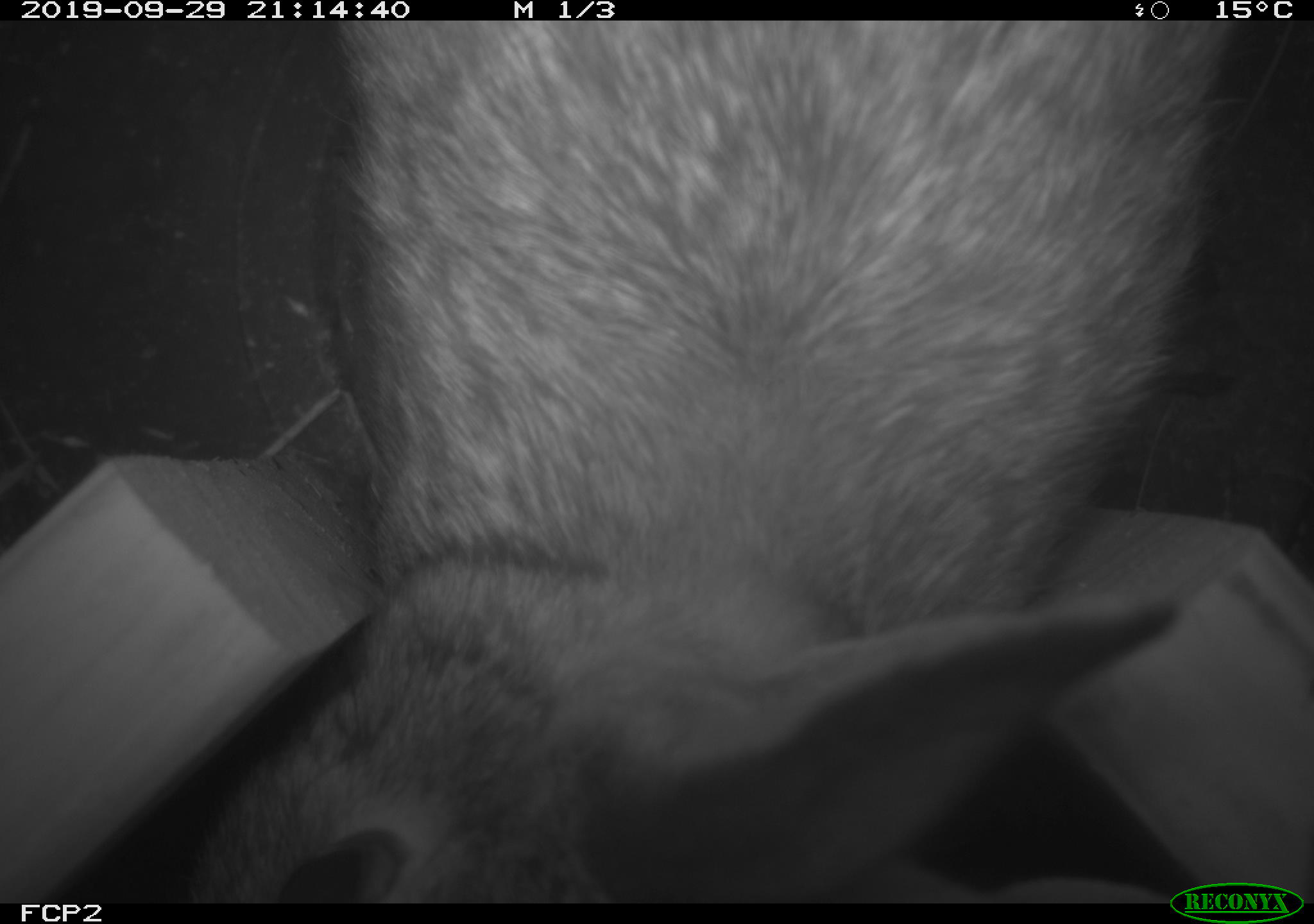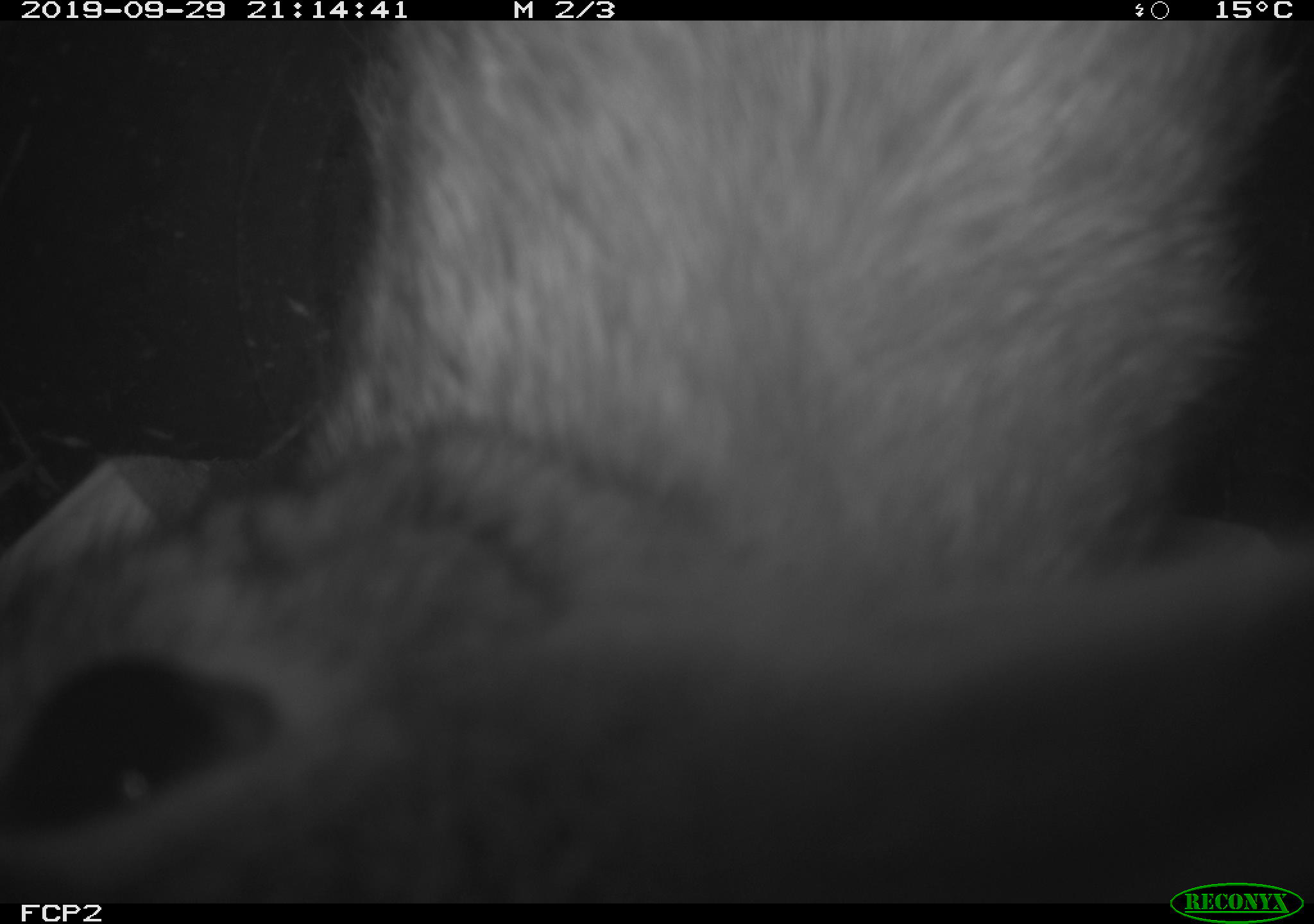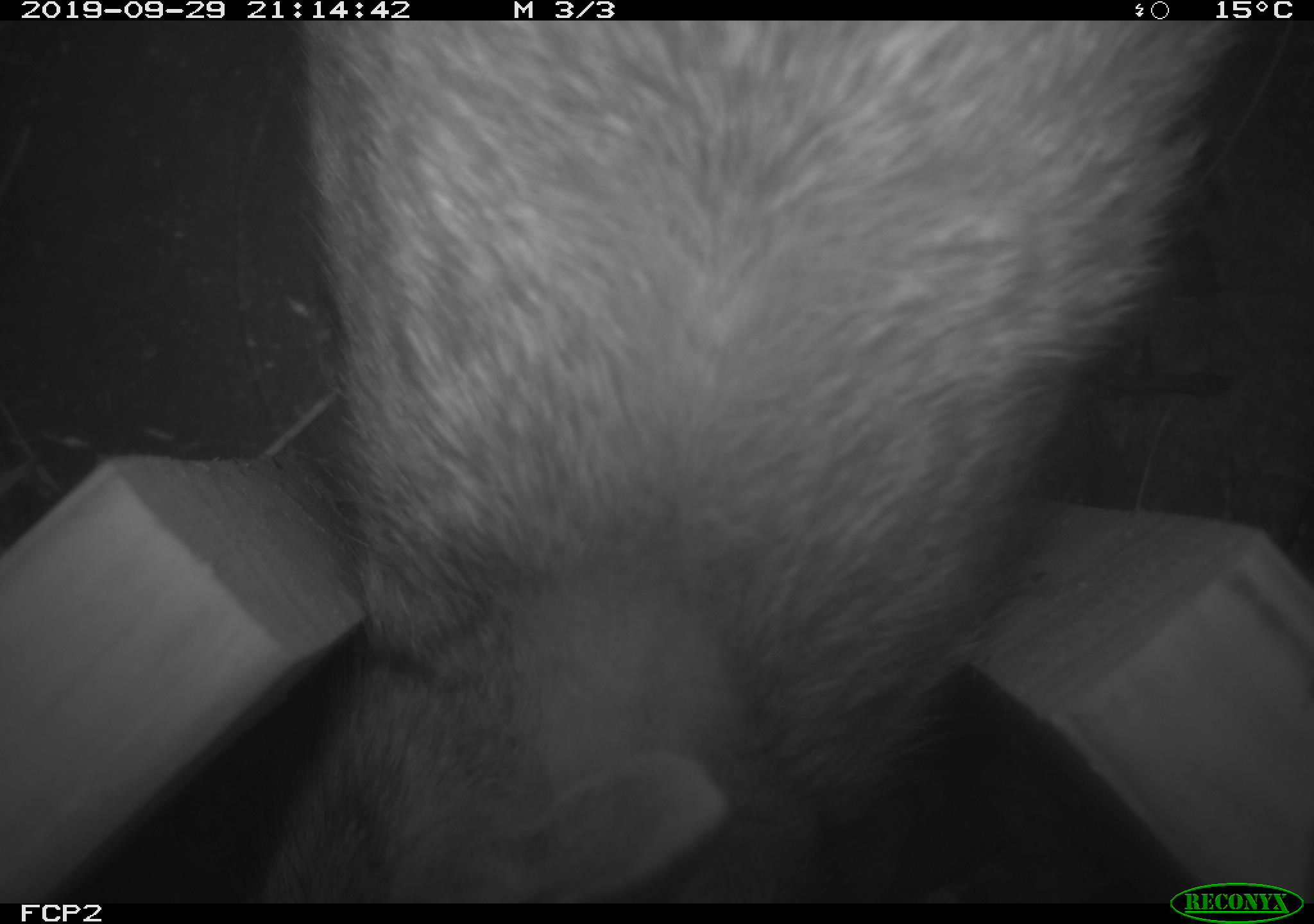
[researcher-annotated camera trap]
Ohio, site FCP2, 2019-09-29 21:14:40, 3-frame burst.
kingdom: Animalia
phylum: Chordata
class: Mammalia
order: Lagomorpha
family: Leporidae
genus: Sylvilagus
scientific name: Sylvilagus floridanus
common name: eastern cottontail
Eastern cottontail (Sylvilagus floridanus).